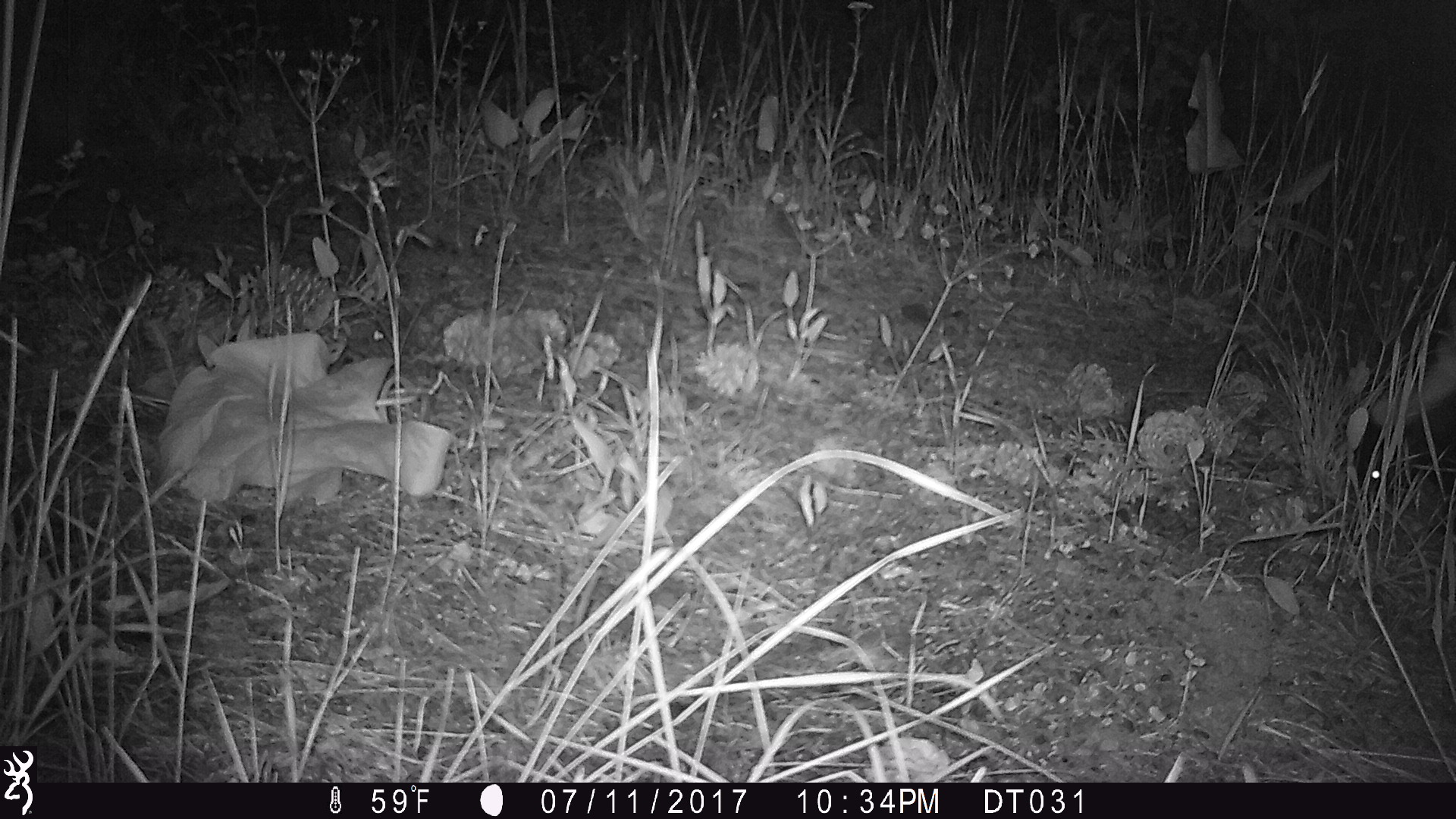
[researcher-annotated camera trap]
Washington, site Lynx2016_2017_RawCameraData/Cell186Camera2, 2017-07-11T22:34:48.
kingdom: Animalia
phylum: Chordata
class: Mammalia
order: Carnivora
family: Mephitidae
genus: Mephitis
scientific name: Mephitis mephitis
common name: striped skunk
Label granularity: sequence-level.